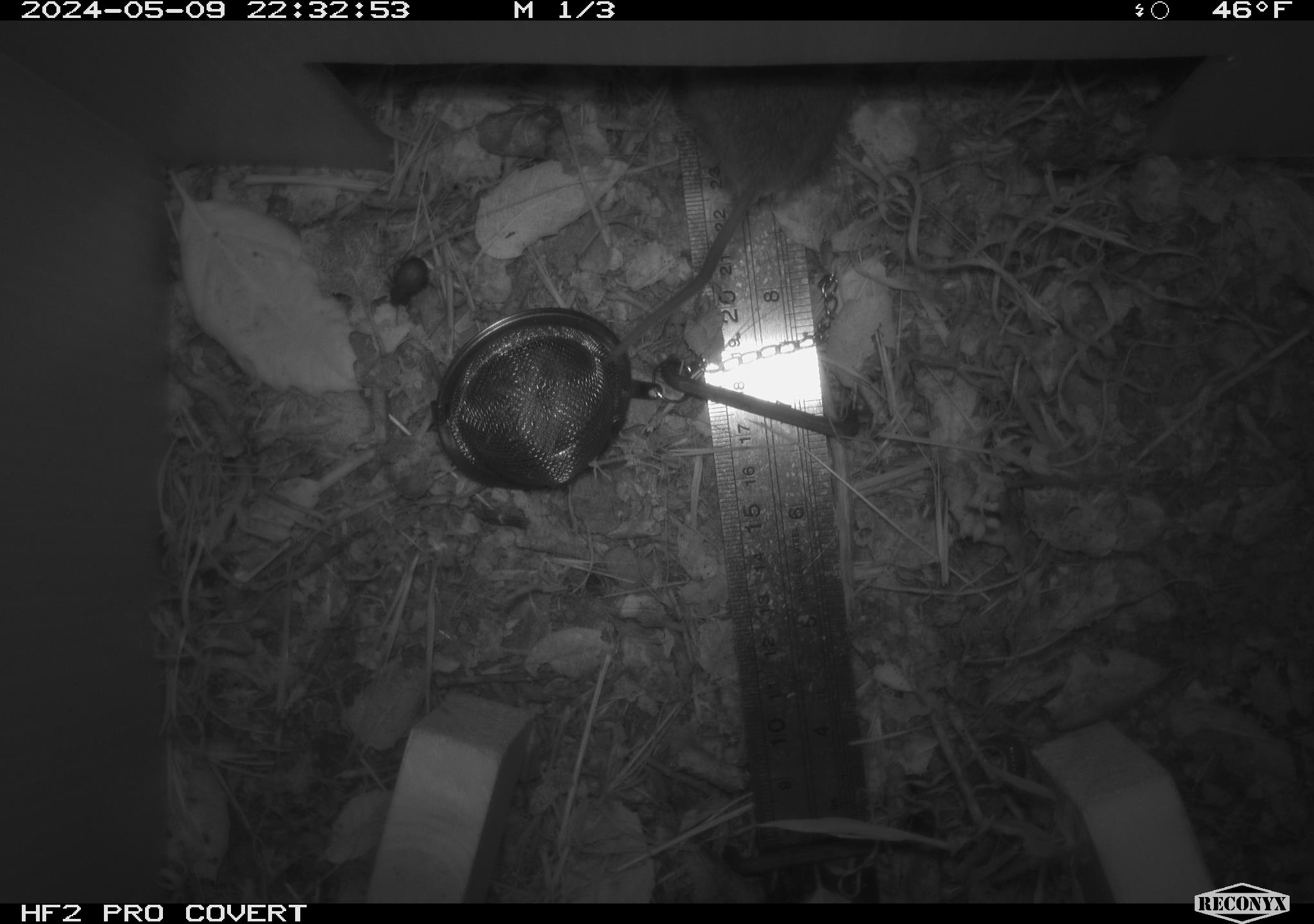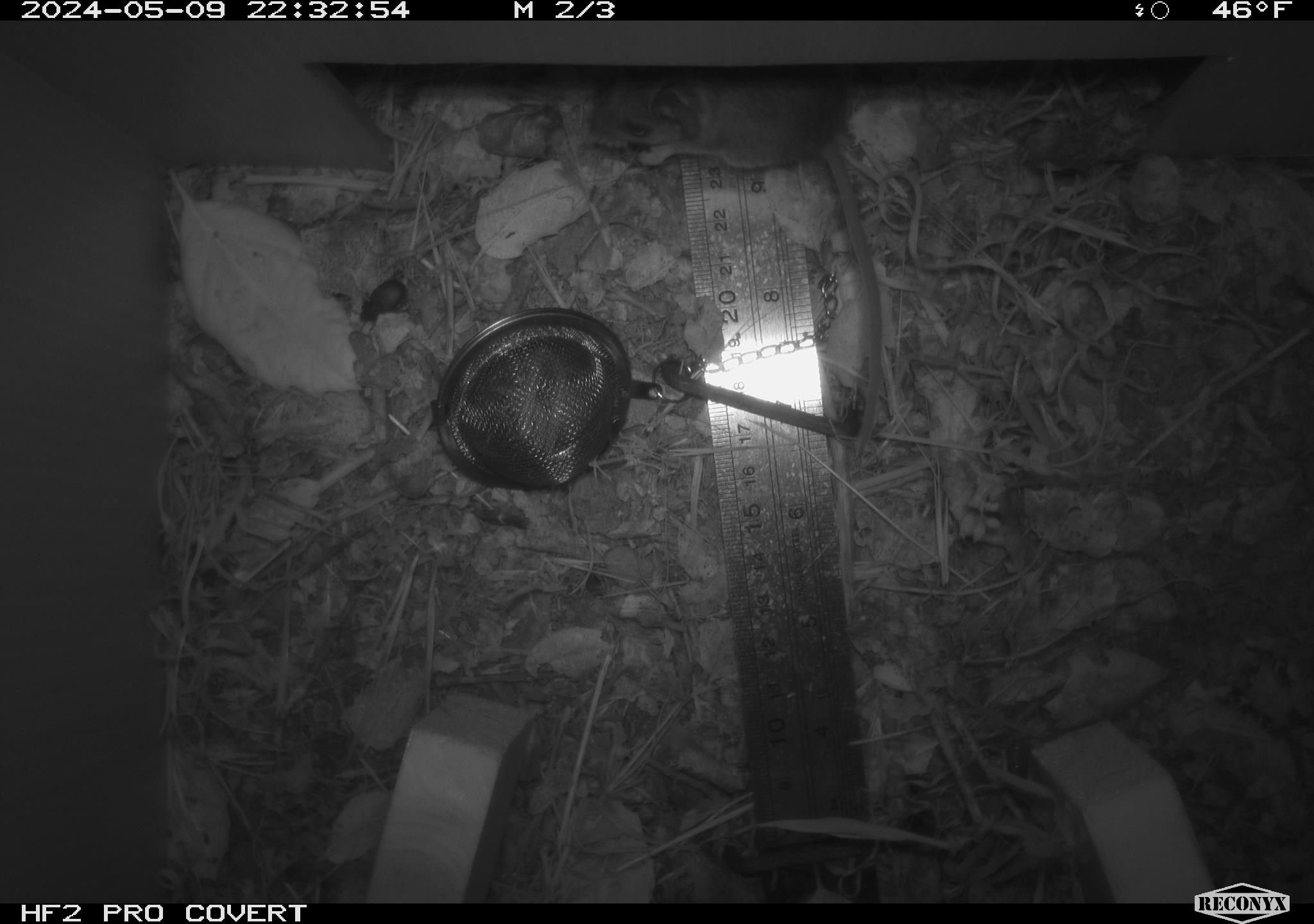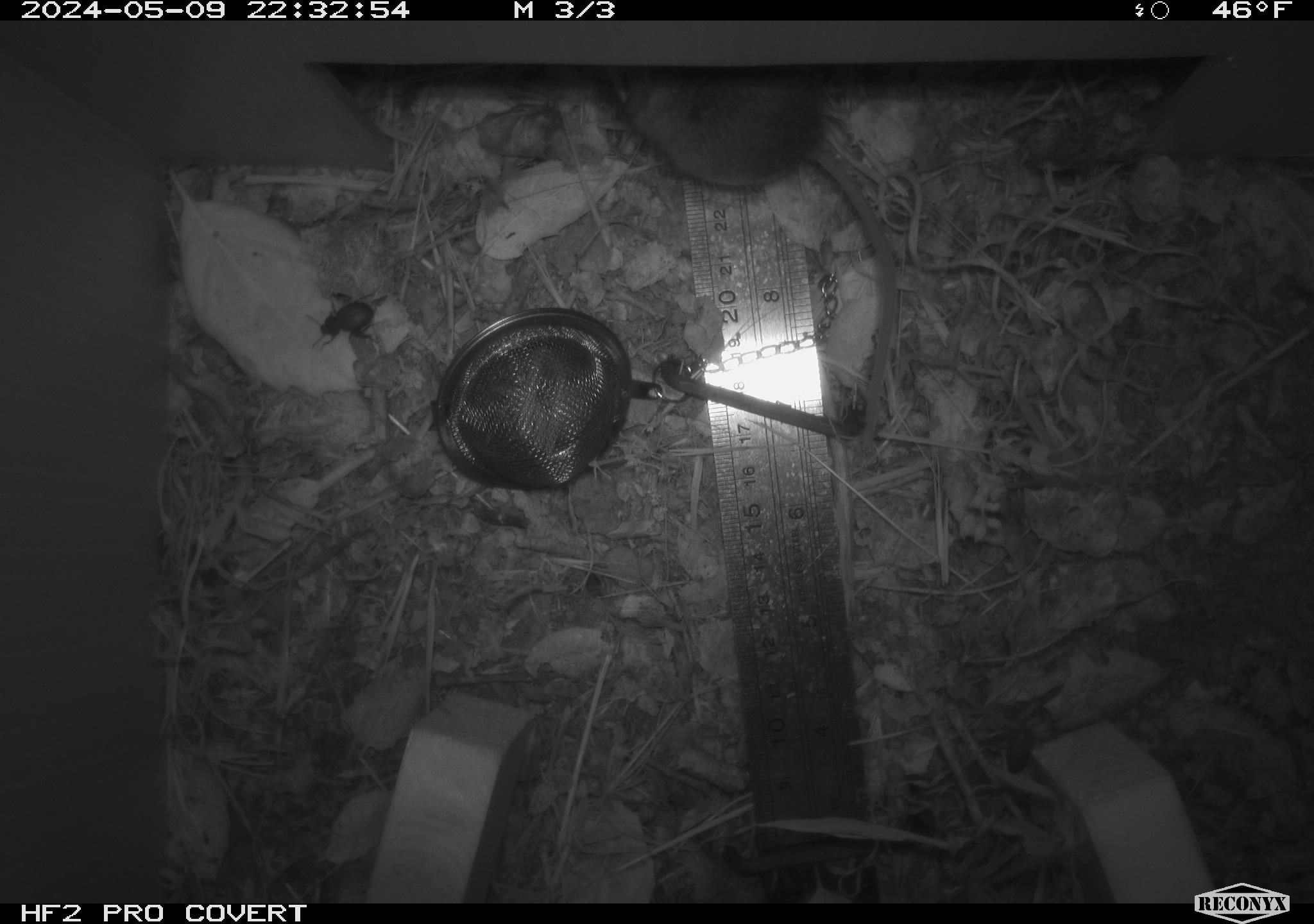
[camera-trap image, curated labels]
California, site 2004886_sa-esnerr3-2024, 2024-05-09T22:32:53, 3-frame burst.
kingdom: Animalia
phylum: Chordata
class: Mammalia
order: Rodentia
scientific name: Rodentia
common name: rodent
Rodent (Rodentia).